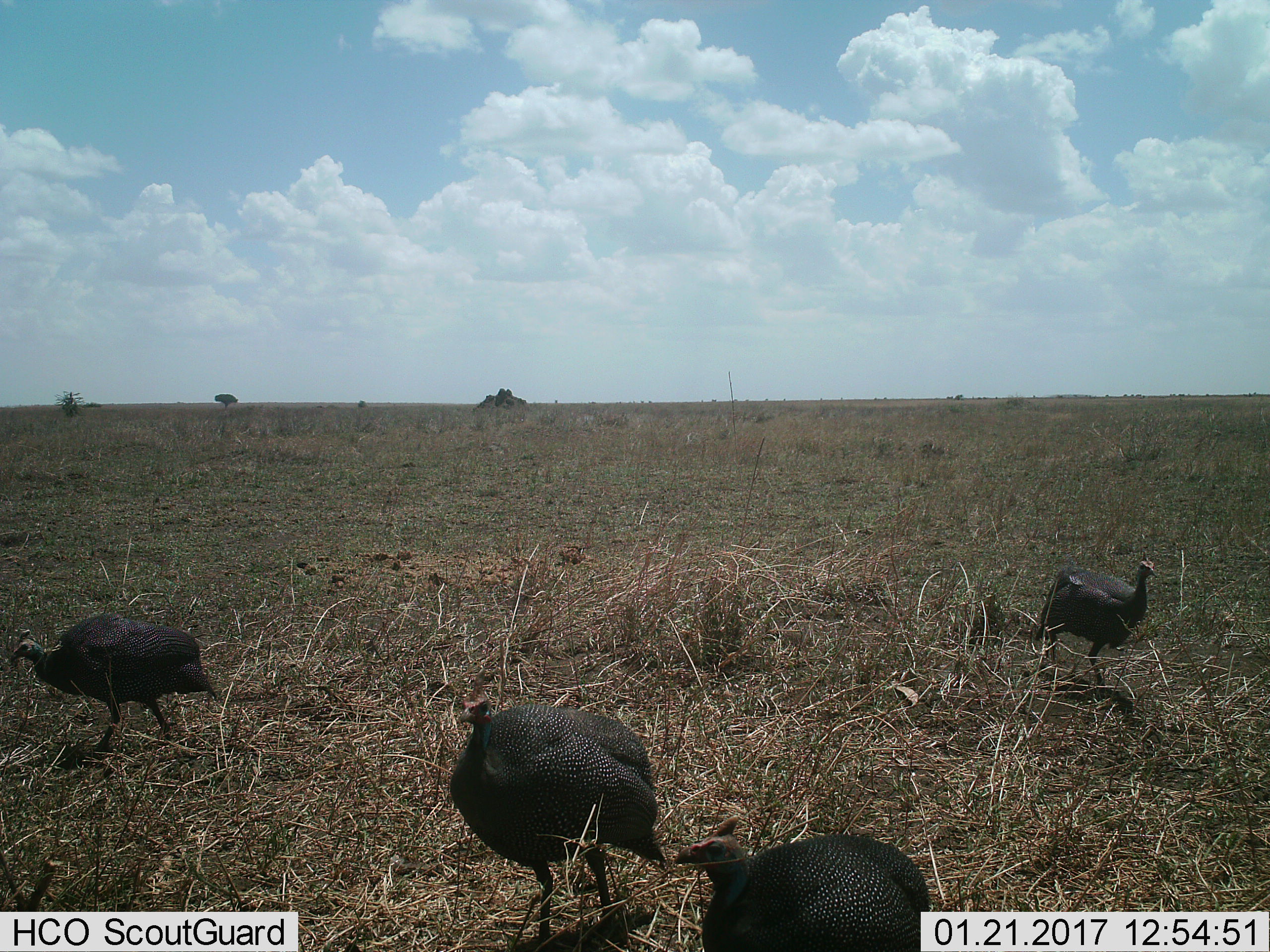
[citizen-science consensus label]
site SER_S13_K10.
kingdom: Animalia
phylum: Chordata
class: Aves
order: Galliformes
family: Numididae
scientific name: Numididae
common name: guineafowl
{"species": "guineafowl (Numididae)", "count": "4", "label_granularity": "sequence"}